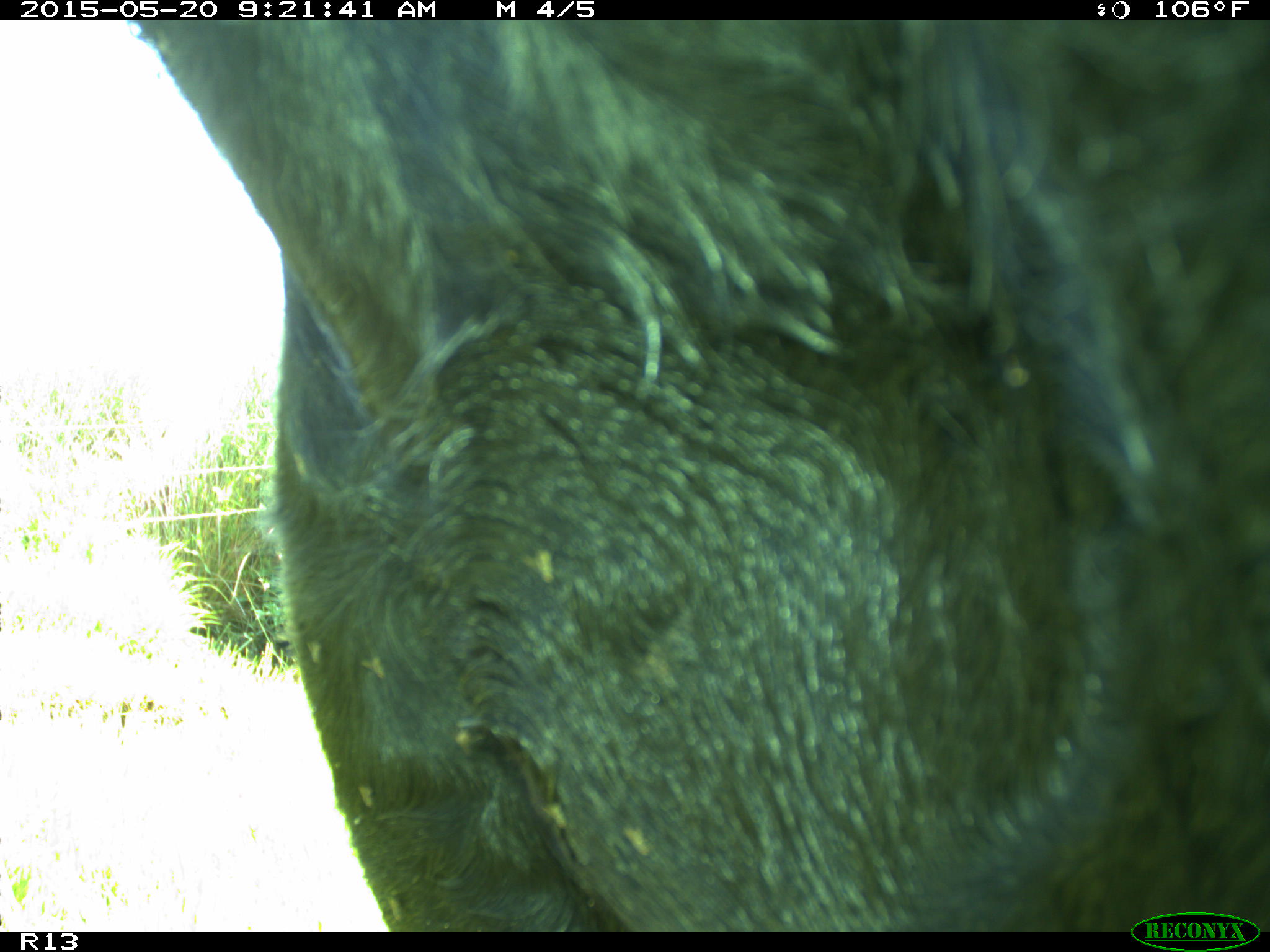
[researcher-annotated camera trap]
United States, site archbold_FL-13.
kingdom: Animalia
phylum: Chordata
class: Mammalia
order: Artiodactyla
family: Bovidae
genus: Bos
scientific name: Bos taurus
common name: domestic cow